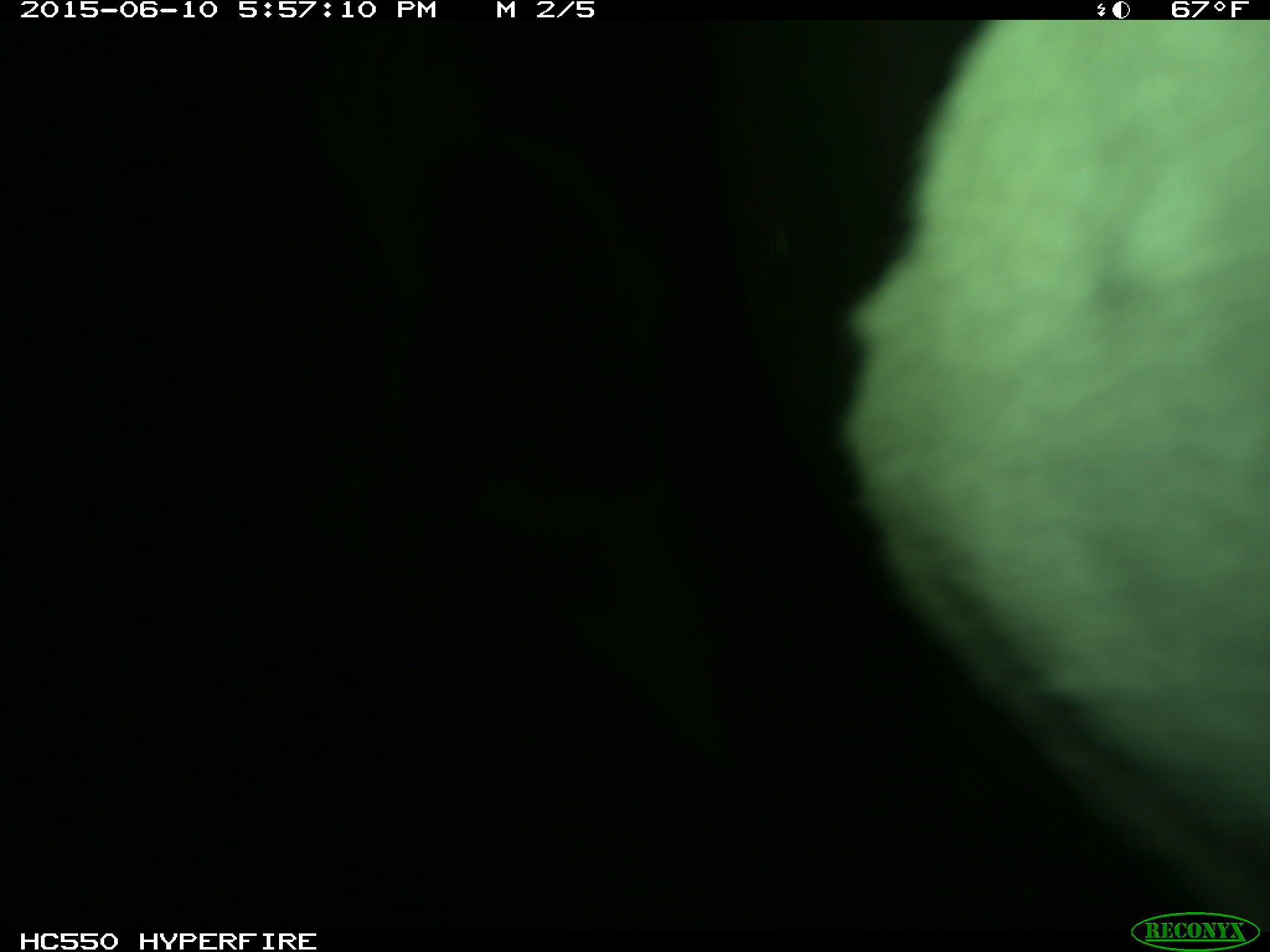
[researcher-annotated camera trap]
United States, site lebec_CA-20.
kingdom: Animalia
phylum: Chordata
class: Mammalia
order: Artiodactyla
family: Bovidae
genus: Bos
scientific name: Bos taurus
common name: domestic cow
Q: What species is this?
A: Bos taurus (domestic cow).